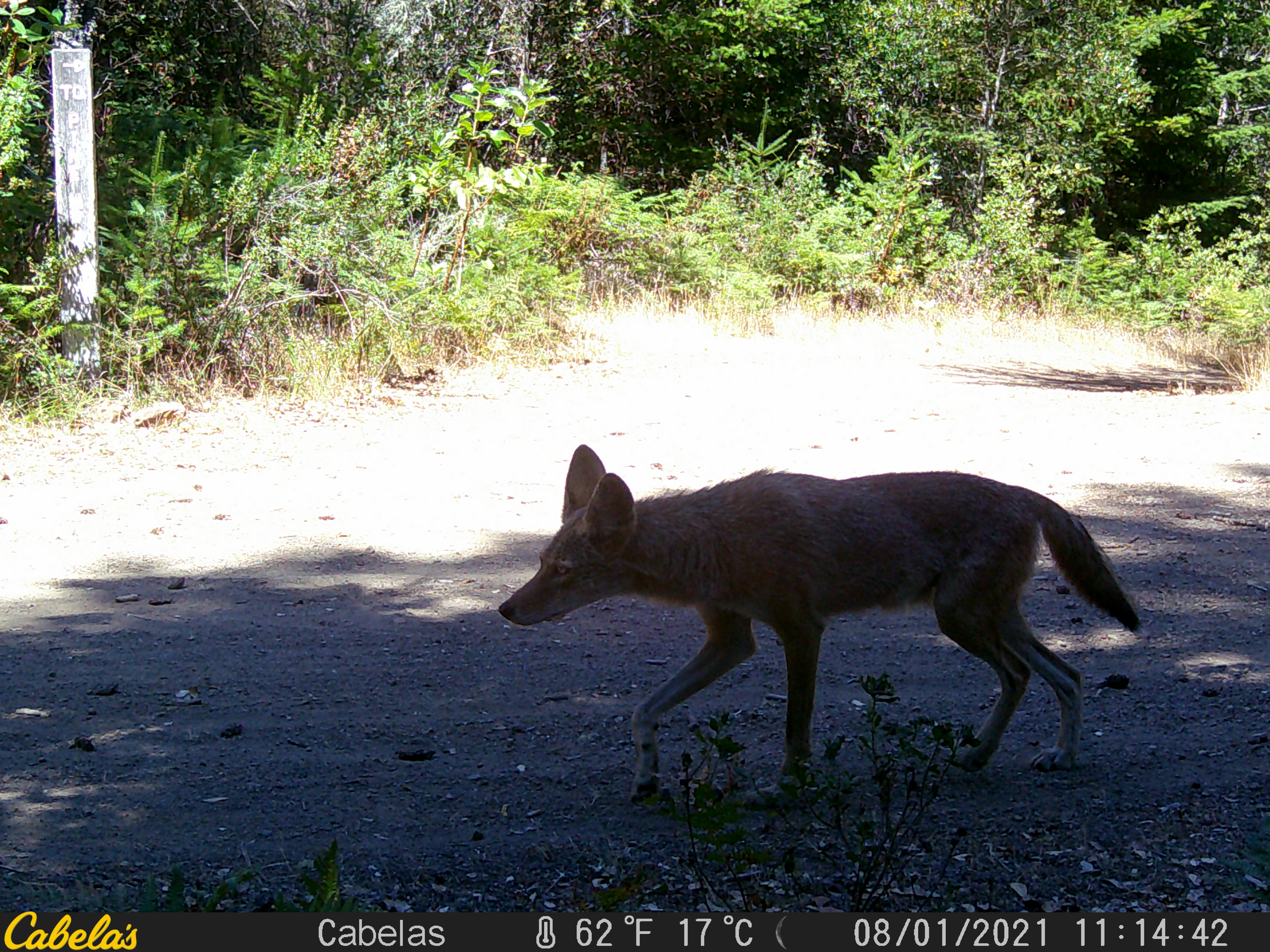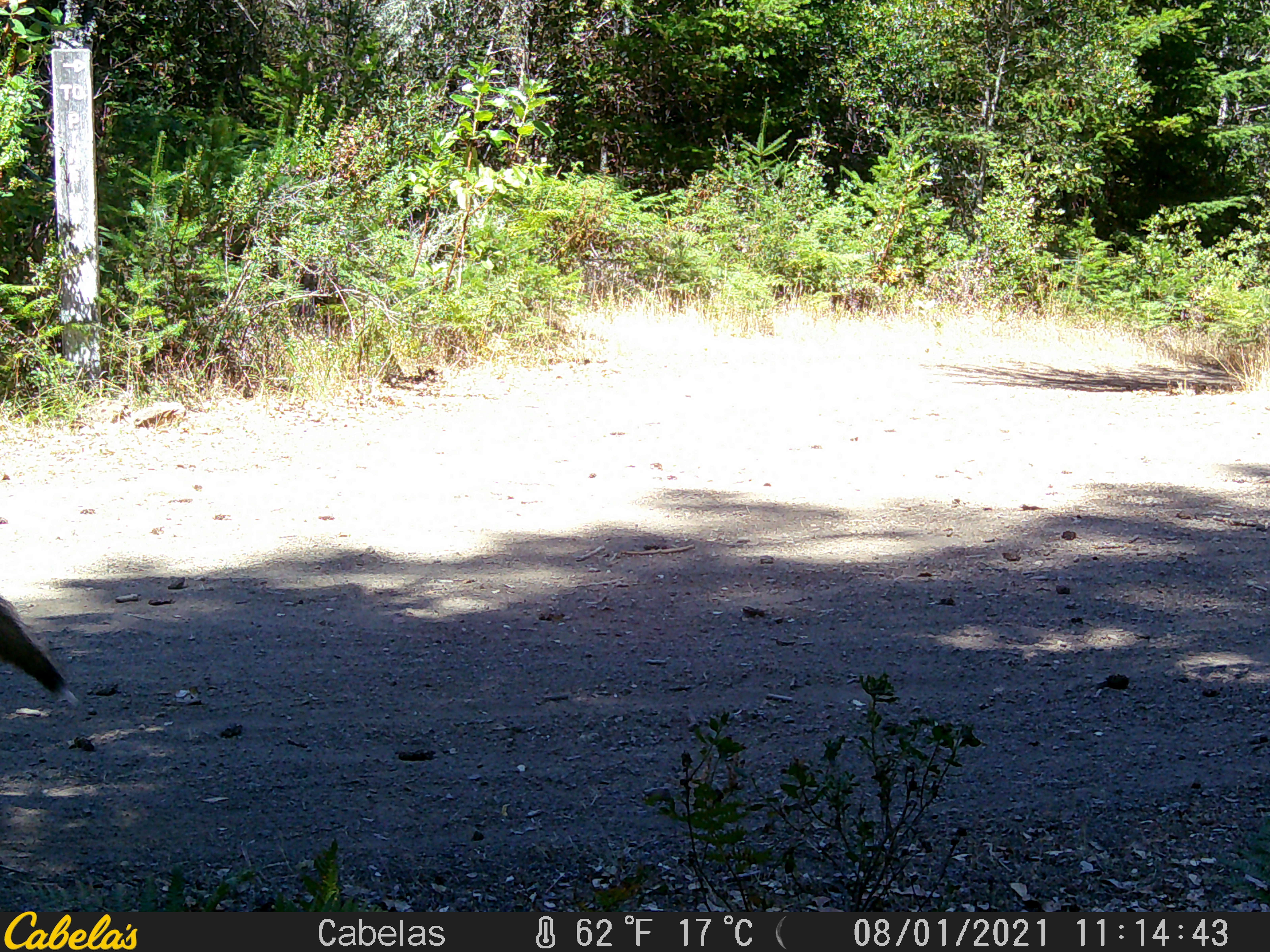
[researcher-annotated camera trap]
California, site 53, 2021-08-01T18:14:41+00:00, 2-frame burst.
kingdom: Animalia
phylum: Chordata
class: Mammalia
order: Carnivora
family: Canidae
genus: Canis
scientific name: Canis latrans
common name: coyote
Coyote (Canis latrans).